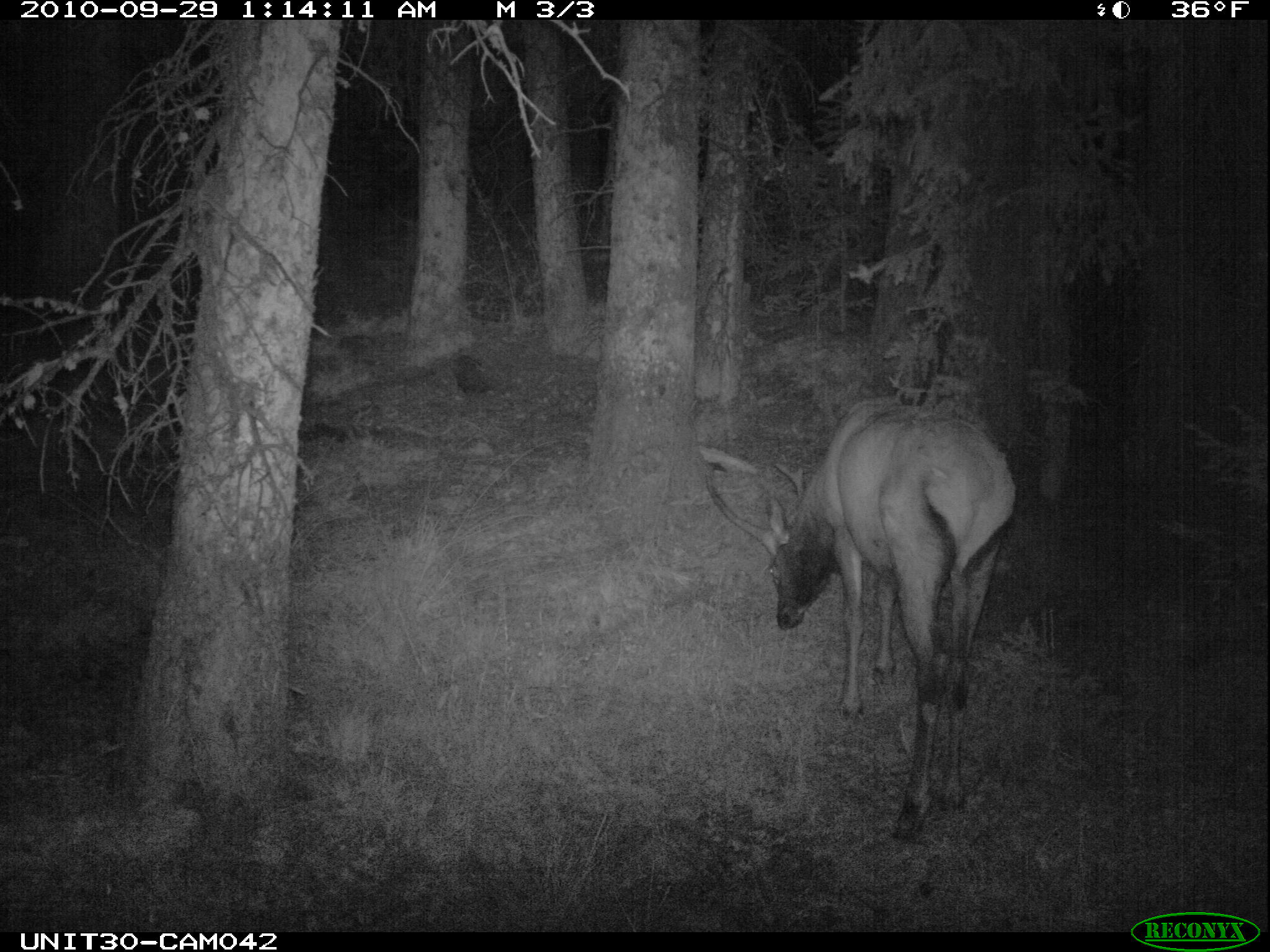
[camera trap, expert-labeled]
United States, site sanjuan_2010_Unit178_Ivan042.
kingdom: Animalia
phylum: Chordata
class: Mammalia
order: Artiodactyla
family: Cervidae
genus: Cervus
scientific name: Cervus elaphus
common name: red deer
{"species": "Cervus elaphus (red deer)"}